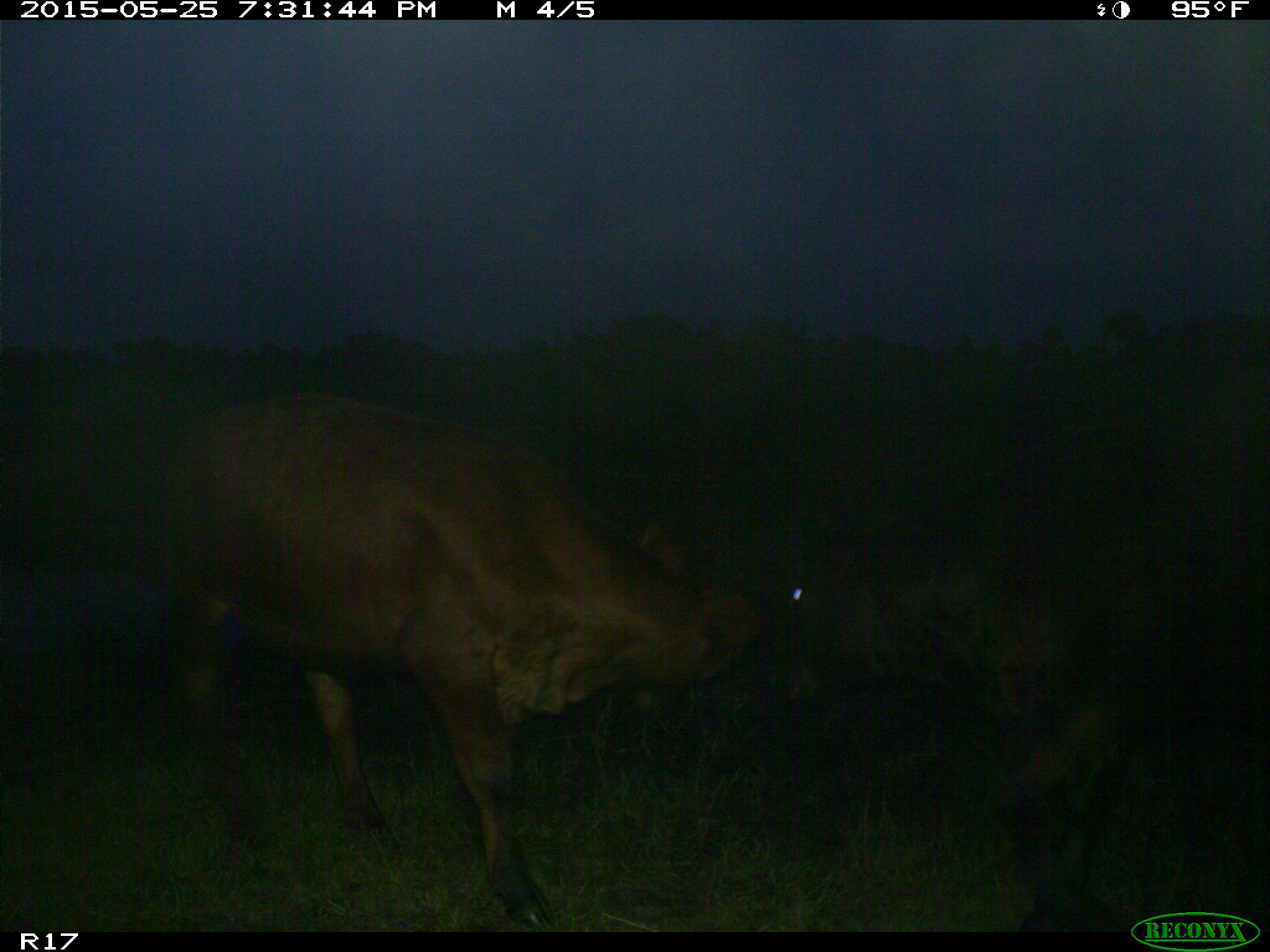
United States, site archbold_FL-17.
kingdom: Animalia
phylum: Chordata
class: Mammalia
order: Artiodactyla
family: Bovidae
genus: Bos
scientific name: Bos taurus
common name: domestic cow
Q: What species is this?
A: Bos taurus (domestic cow).